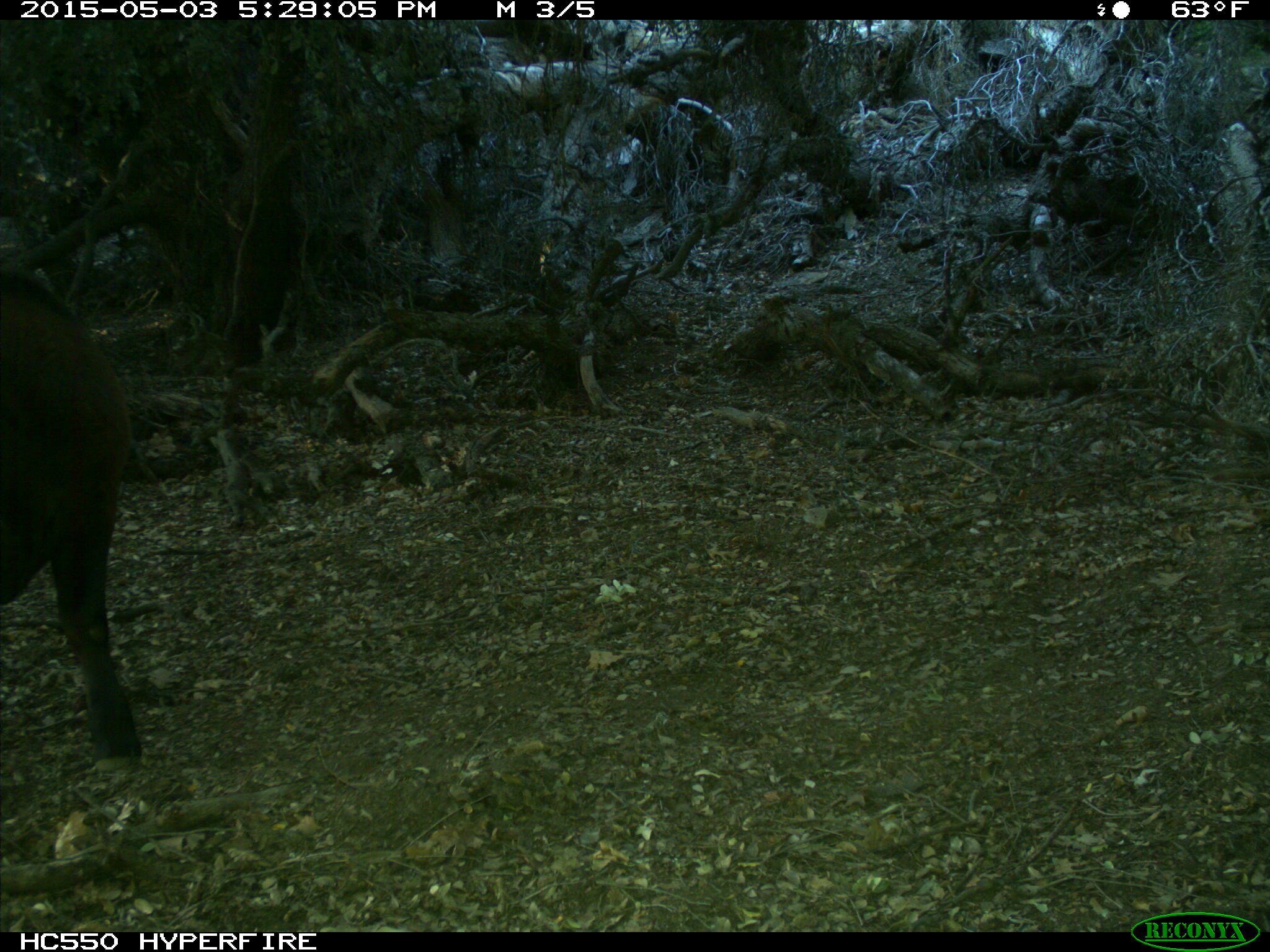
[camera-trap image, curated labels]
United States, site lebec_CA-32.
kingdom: Animalia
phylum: Chordata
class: Mammalia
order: Artiodactyla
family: Bovidae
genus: Bos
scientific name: Bos taurus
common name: domestic cow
Bos taurus (domestic cow).